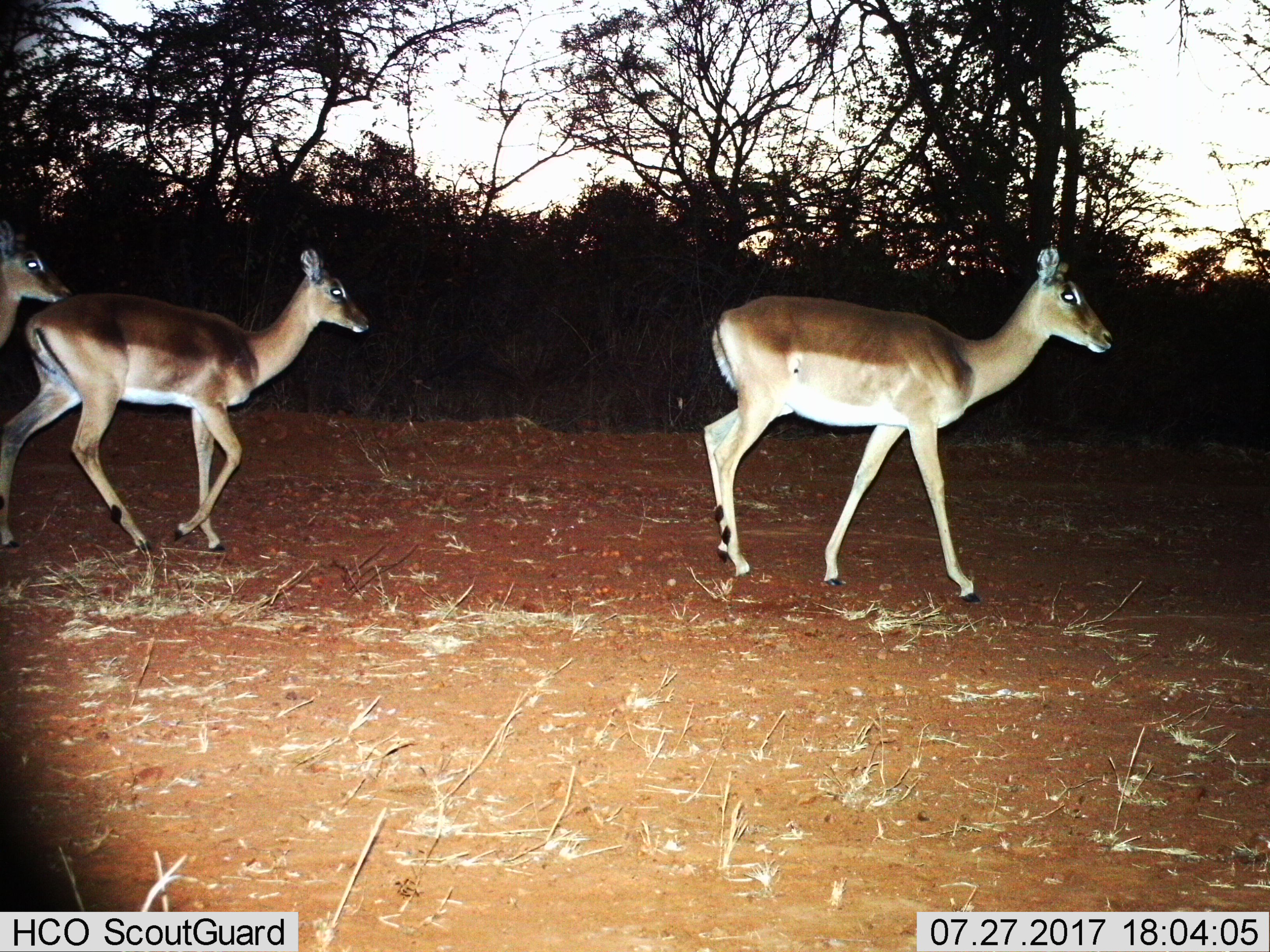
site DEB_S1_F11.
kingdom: Animalia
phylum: Chordata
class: Mammalia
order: Artiodactyla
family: Bovidae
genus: Aepyceros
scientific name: Aepyceros melampus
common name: impala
Impala (Aepyceros melampus), count 3. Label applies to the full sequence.